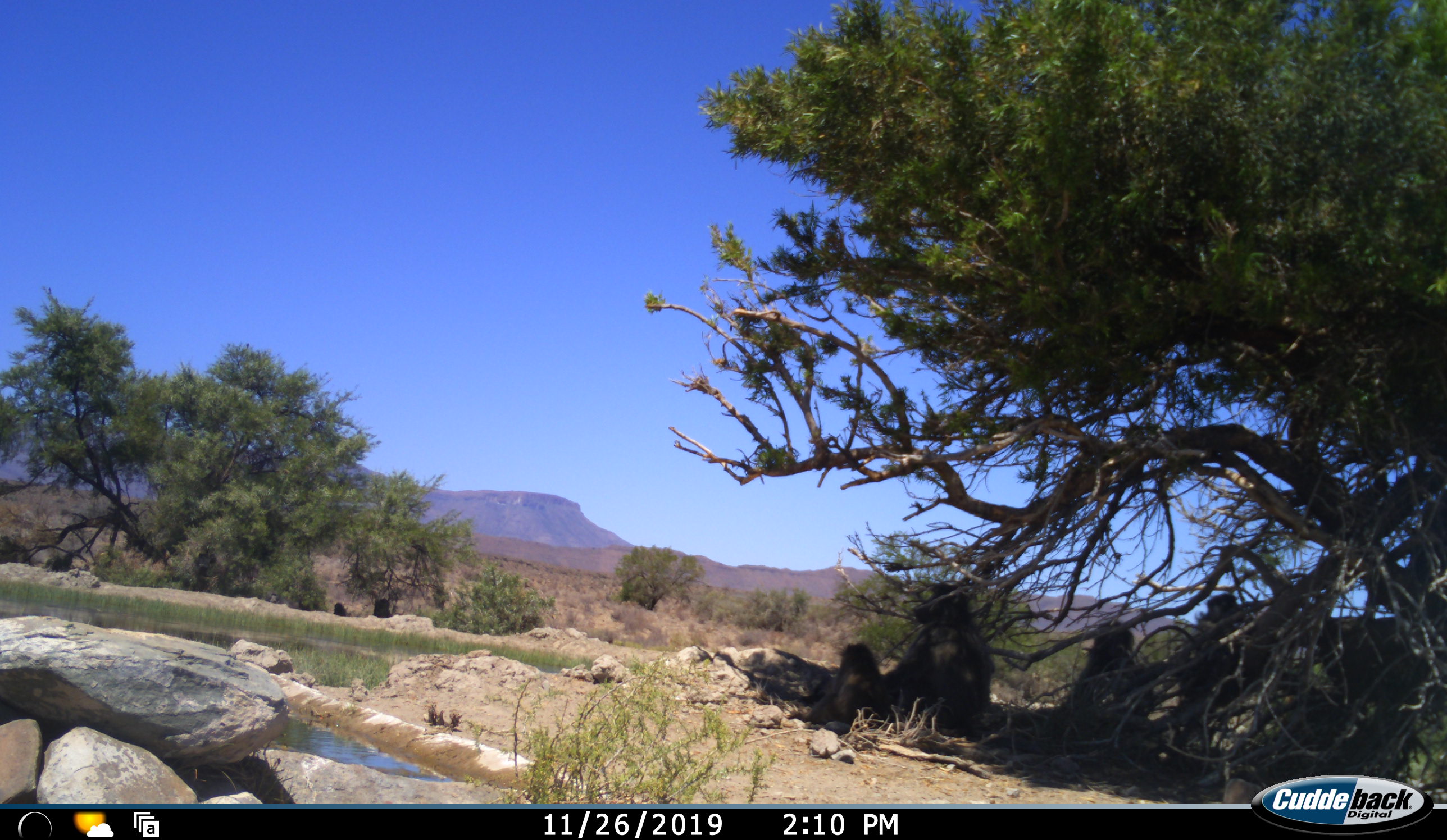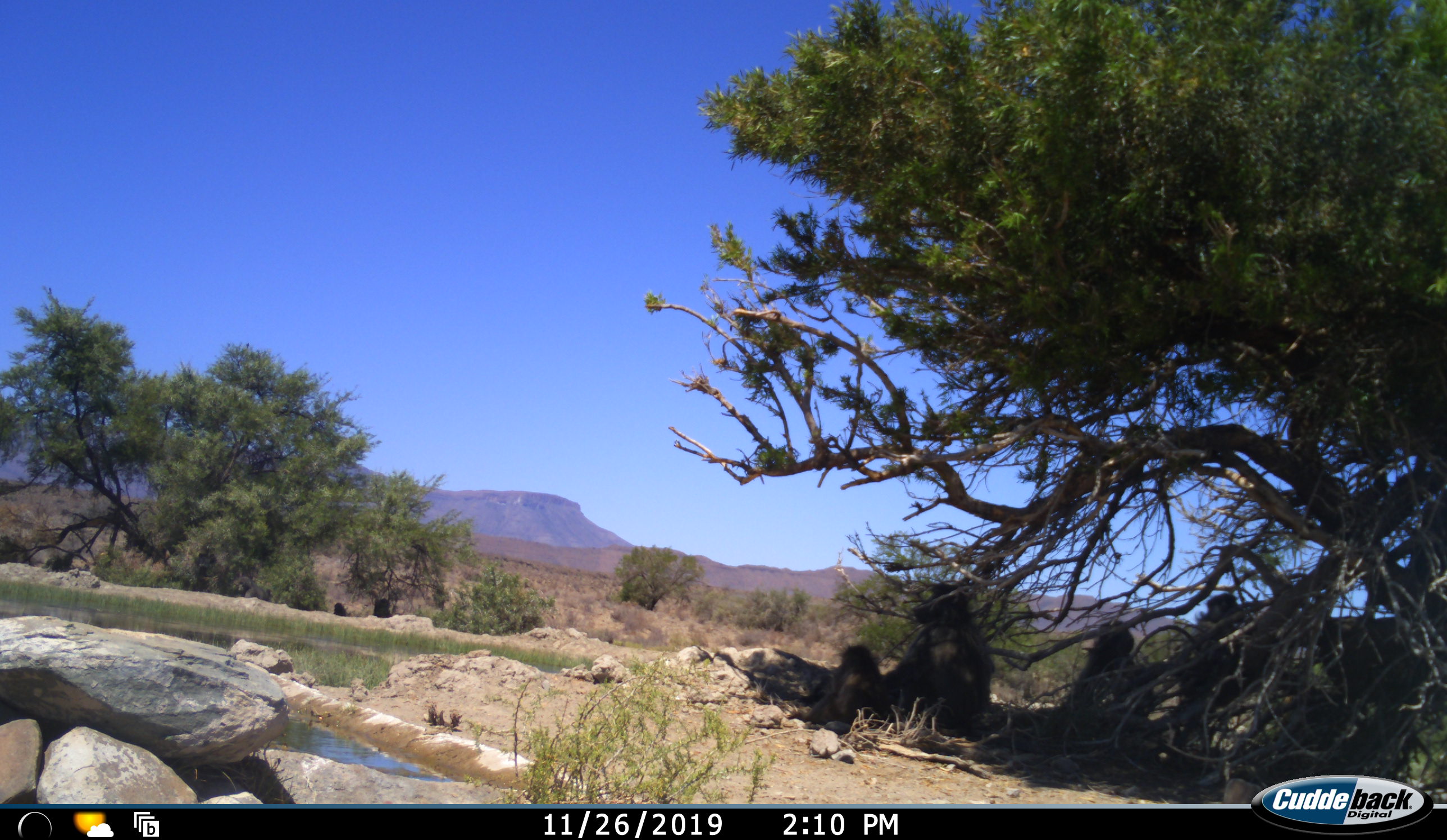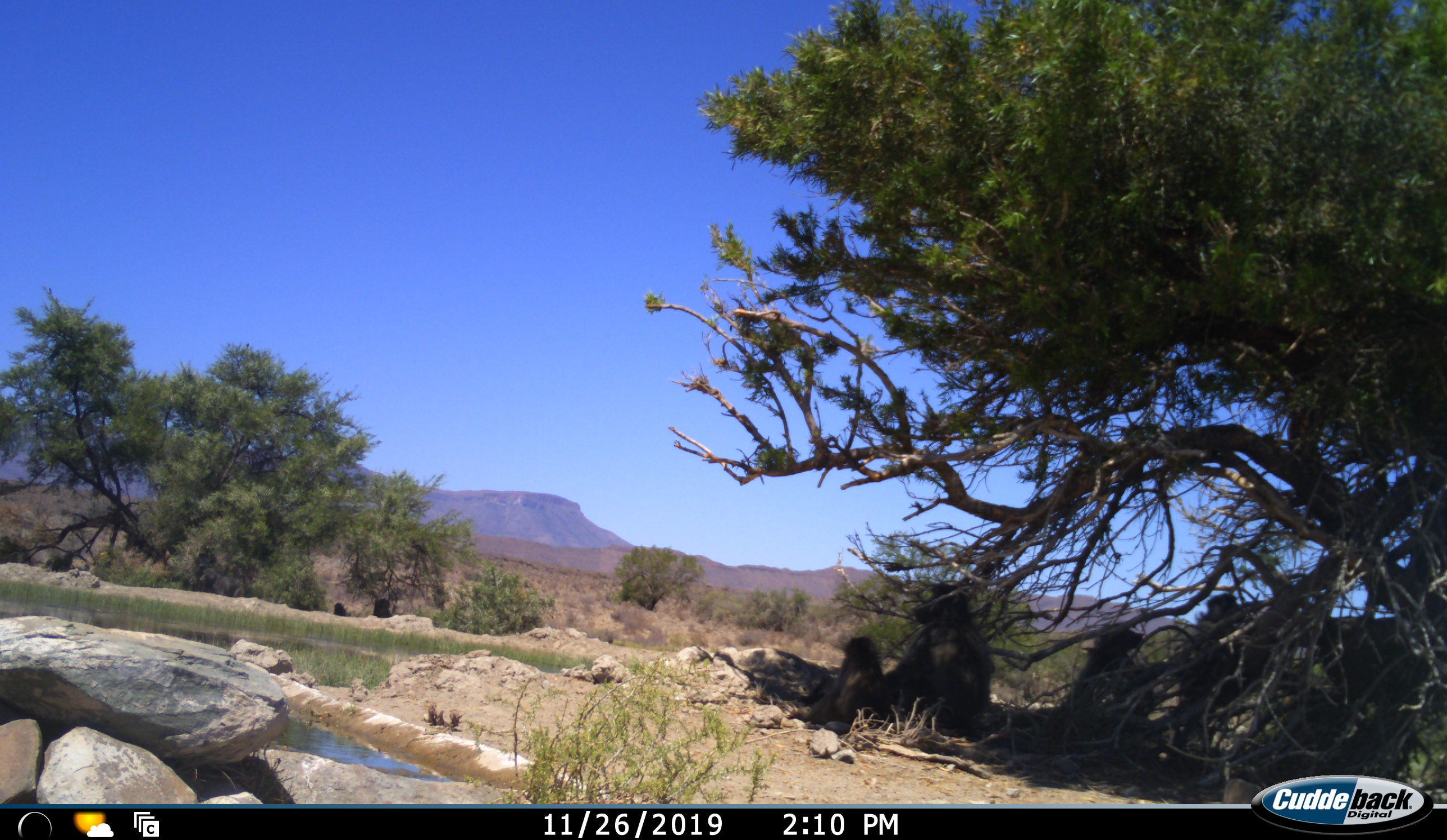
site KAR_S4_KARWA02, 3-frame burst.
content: unidentified animal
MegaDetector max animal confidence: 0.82